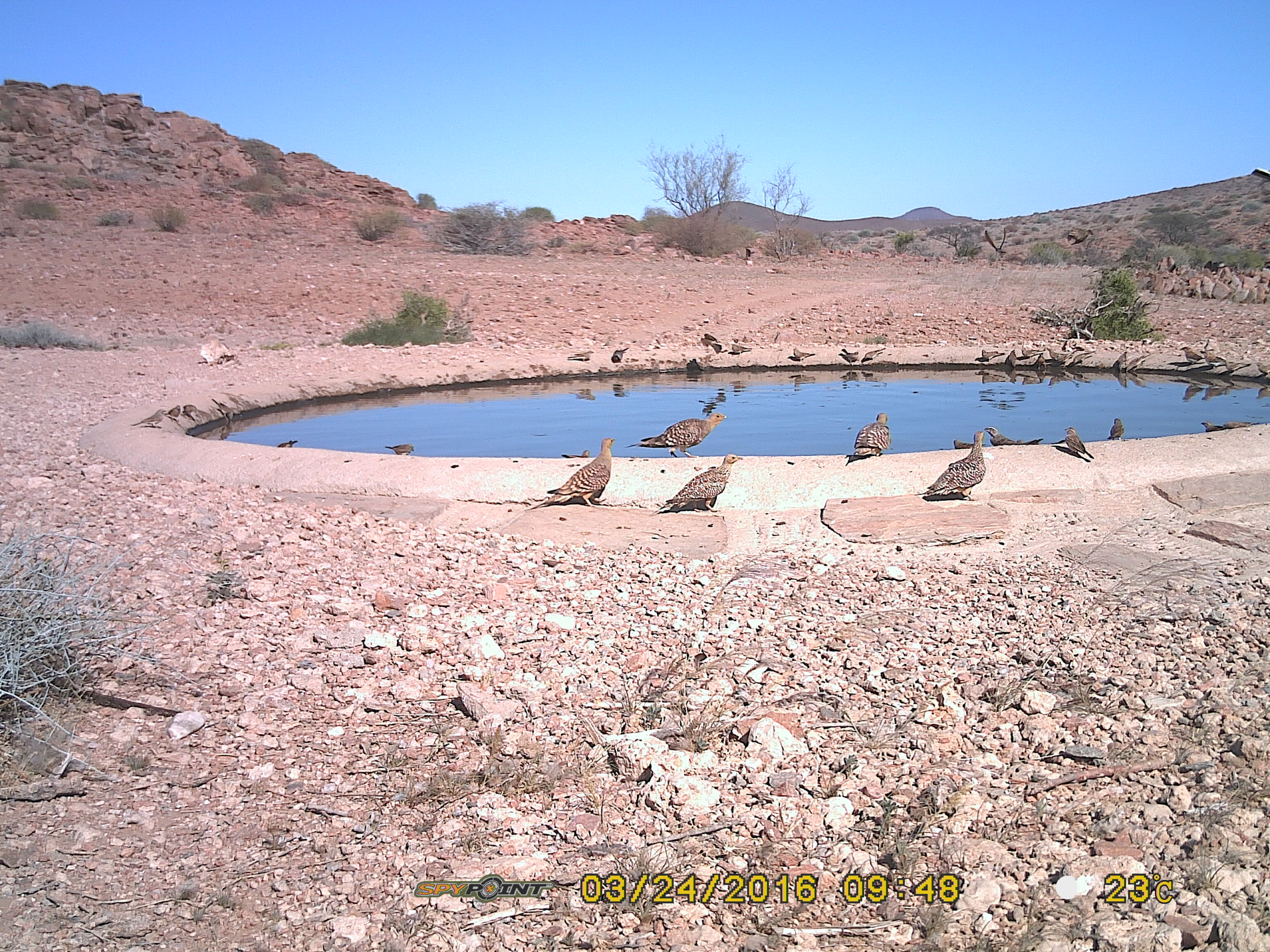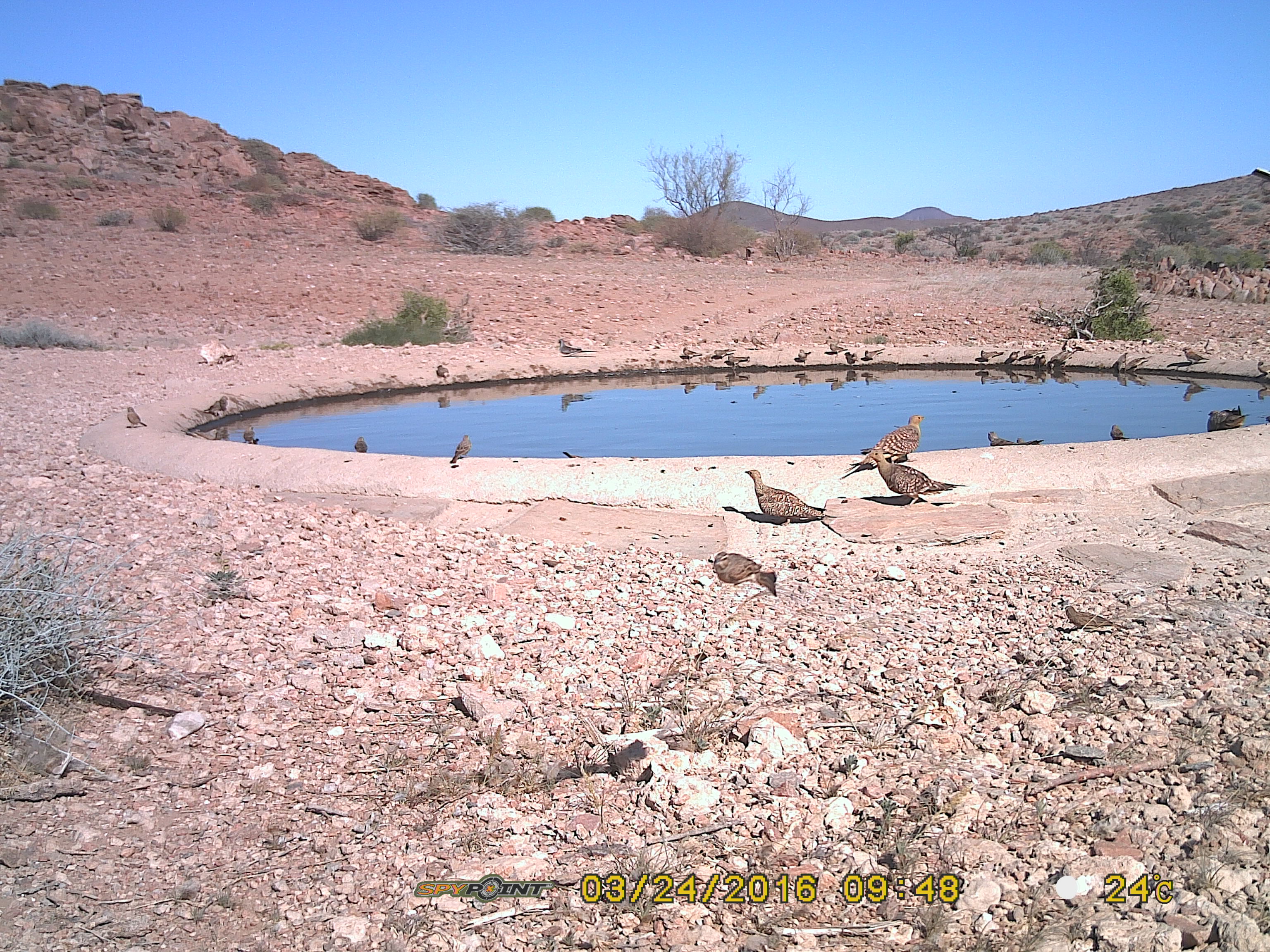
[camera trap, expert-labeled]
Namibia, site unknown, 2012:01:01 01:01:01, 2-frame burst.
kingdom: Animalia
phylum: Chordata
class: Aves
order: Pterocliformes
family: Pteroclidae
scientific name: Pteroclidae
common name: sandgrouse